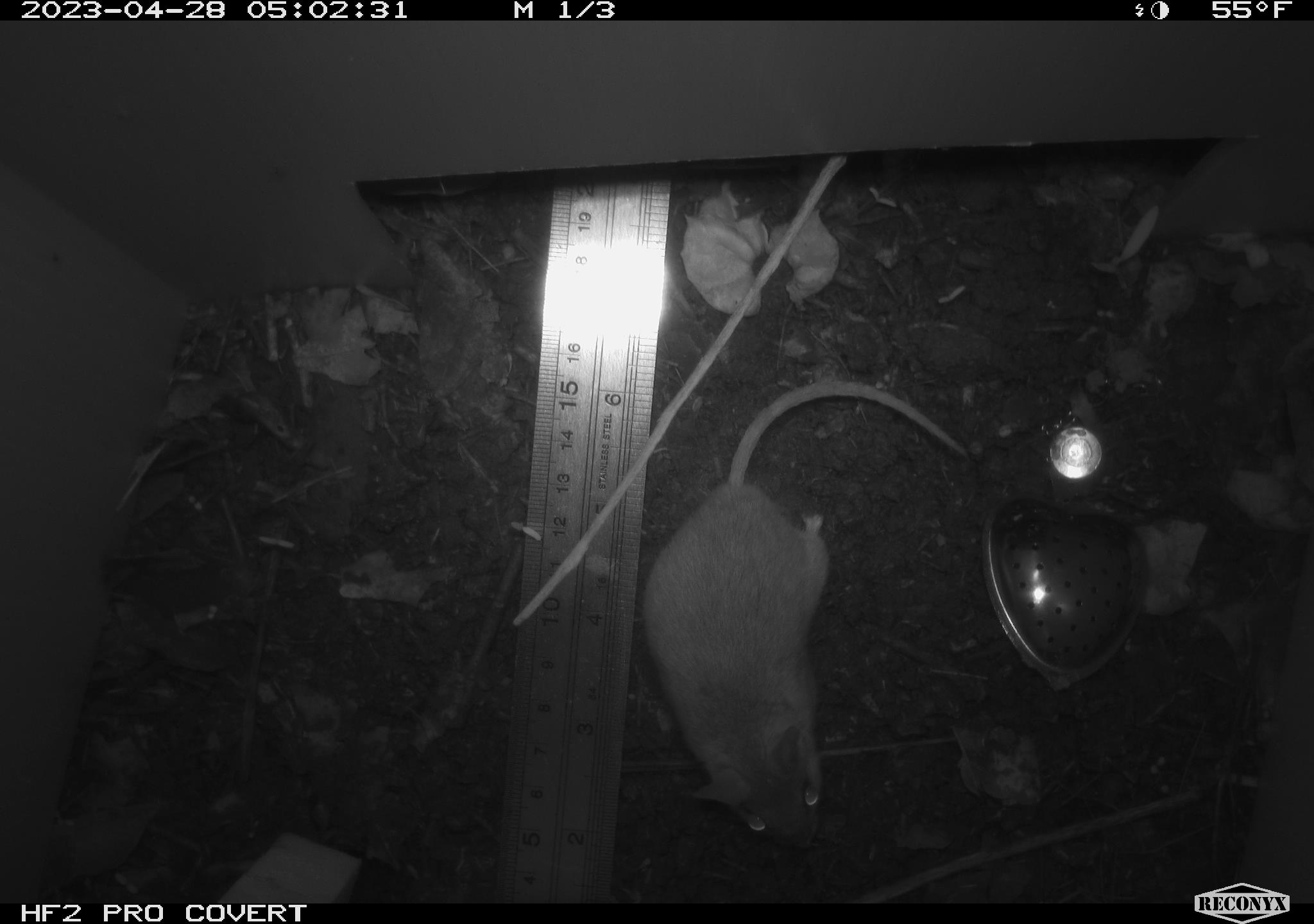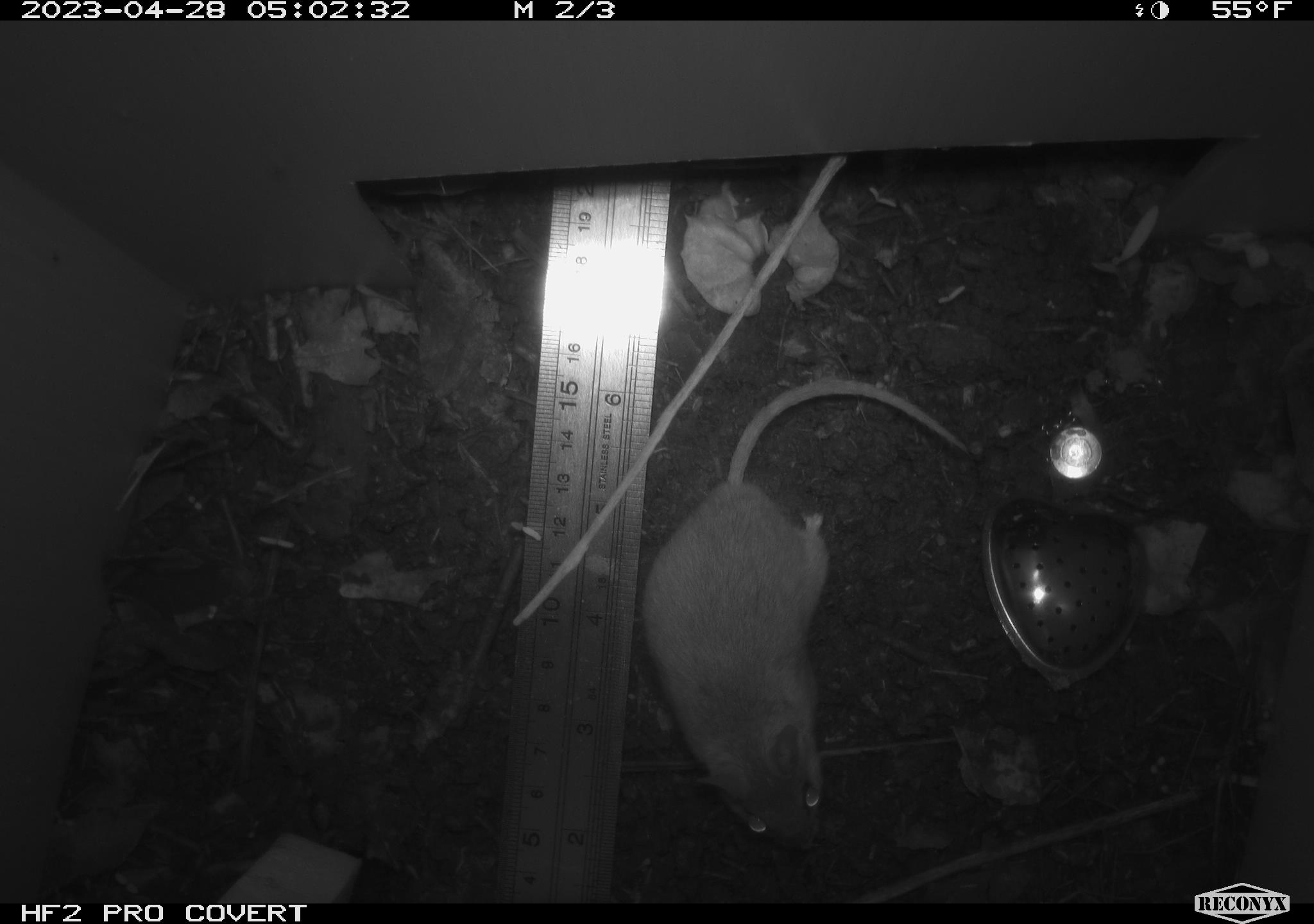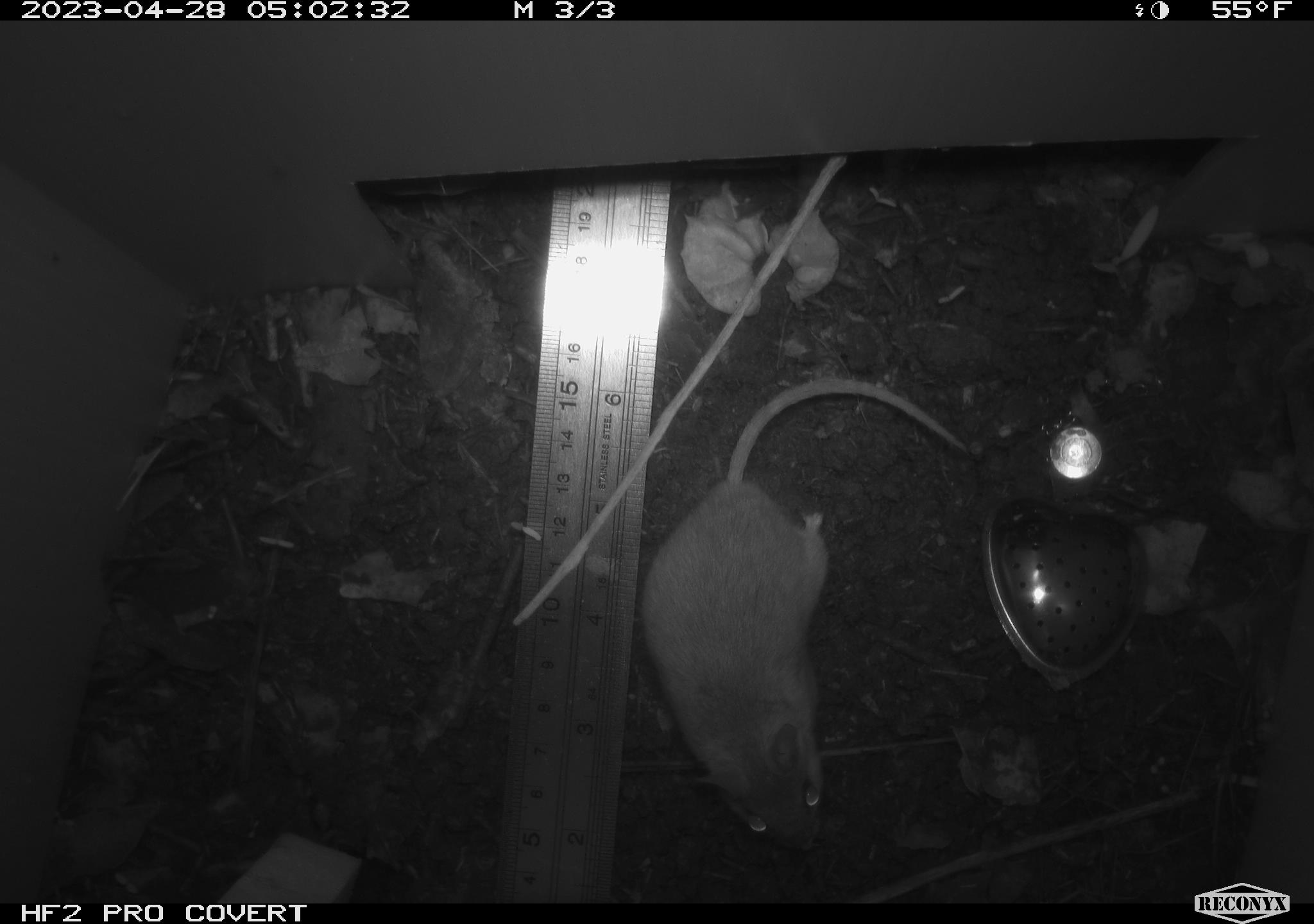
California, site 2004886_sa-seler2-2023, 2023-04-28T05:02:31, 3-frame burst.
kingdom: Animalia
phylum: Chordata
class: Mammalia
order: Rodentia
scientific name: Rodentia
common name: mouse species